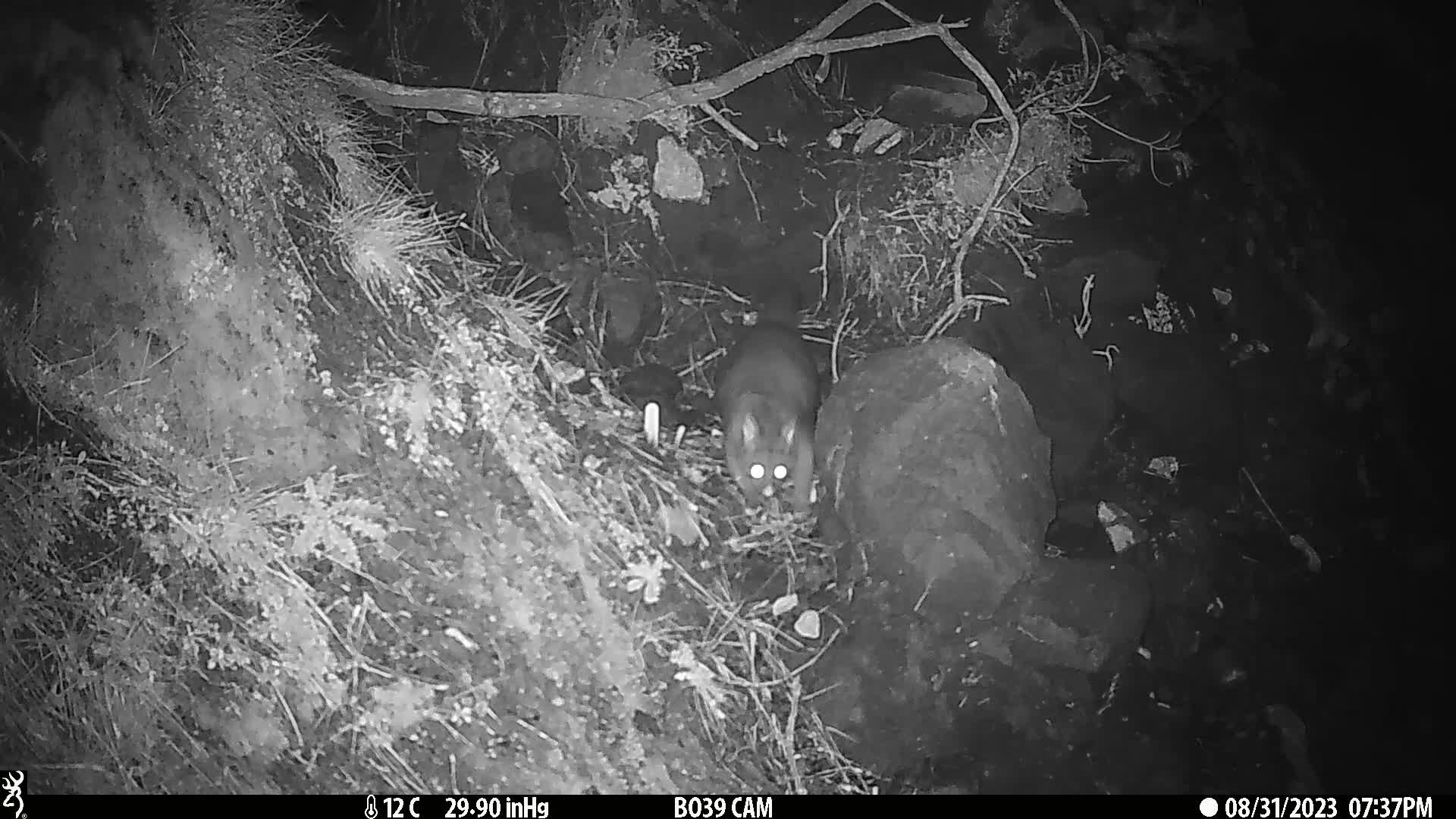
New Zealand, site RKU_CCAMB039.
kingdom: Animalia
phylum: Chordata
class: Mammalia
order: Diprotodontia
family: Phalangeridae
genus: Trichosurus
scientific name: Trichosurus vulpecula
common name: common brushtail possum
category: possum